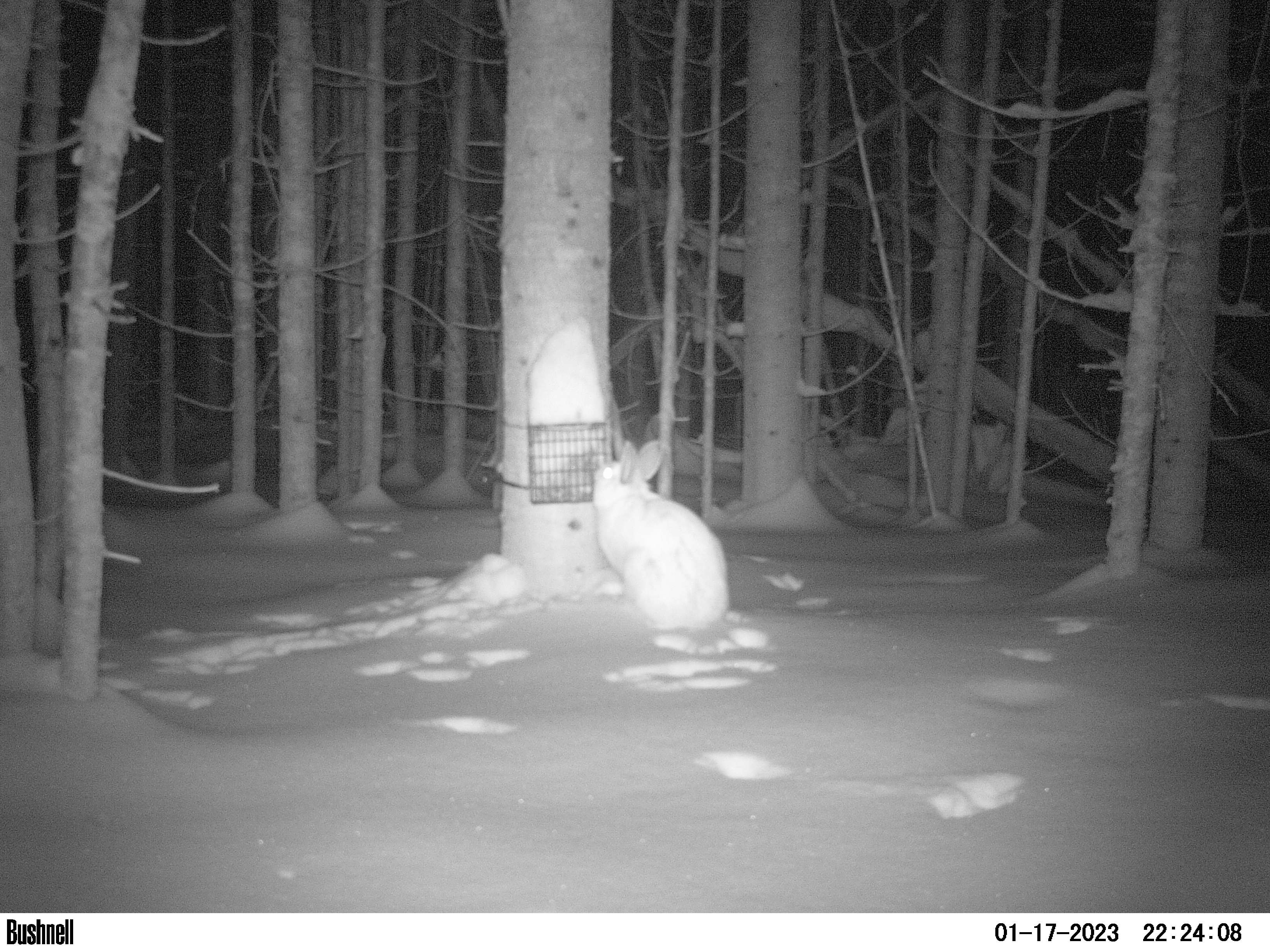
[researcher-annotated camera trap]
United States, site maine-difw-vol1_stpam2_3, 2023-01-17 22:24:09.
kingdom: Animalia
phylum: Chordata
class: Mammalia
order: Lagomorpha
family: Leporidae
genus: Lepus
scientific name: Lepus americanus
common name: snowshoe hare